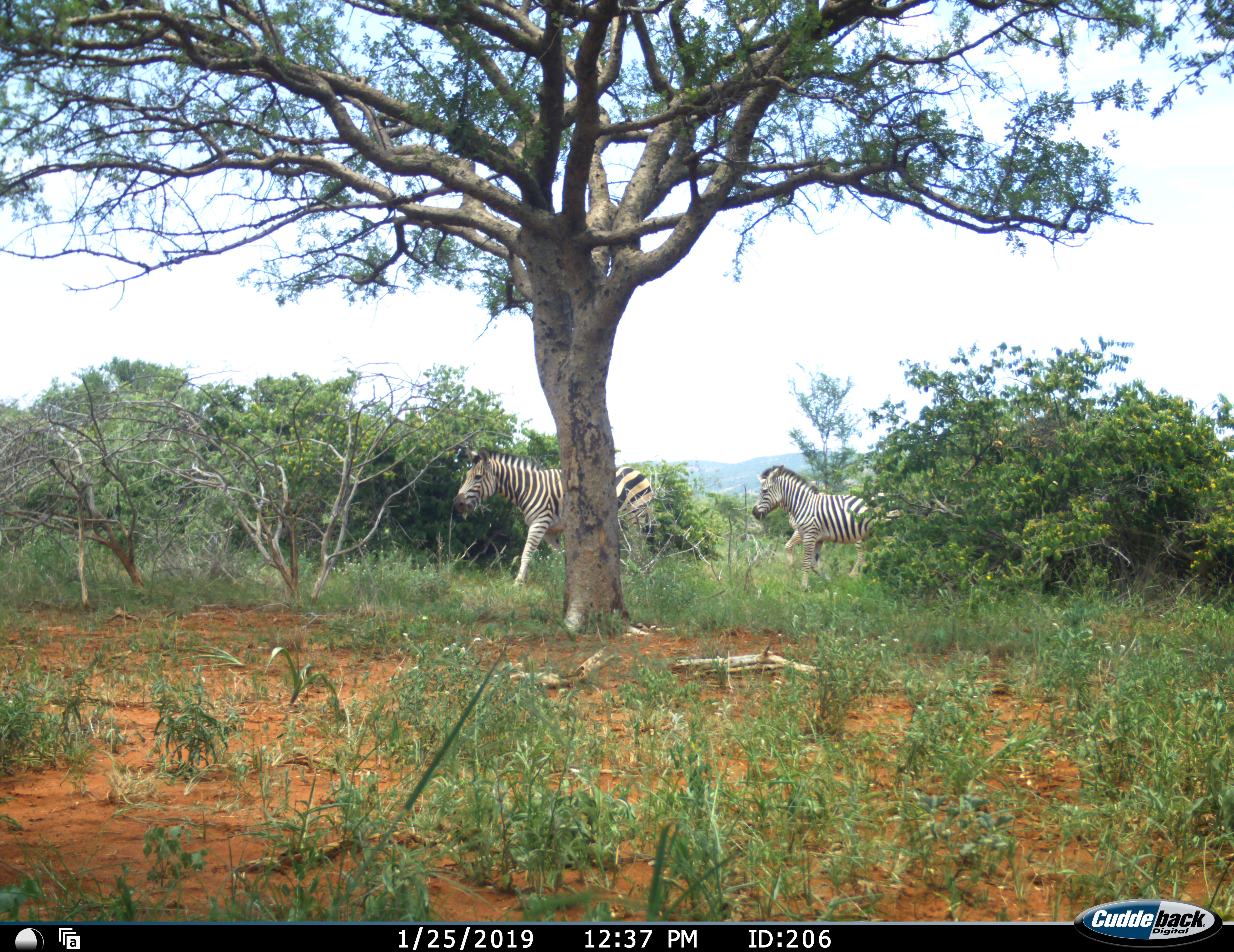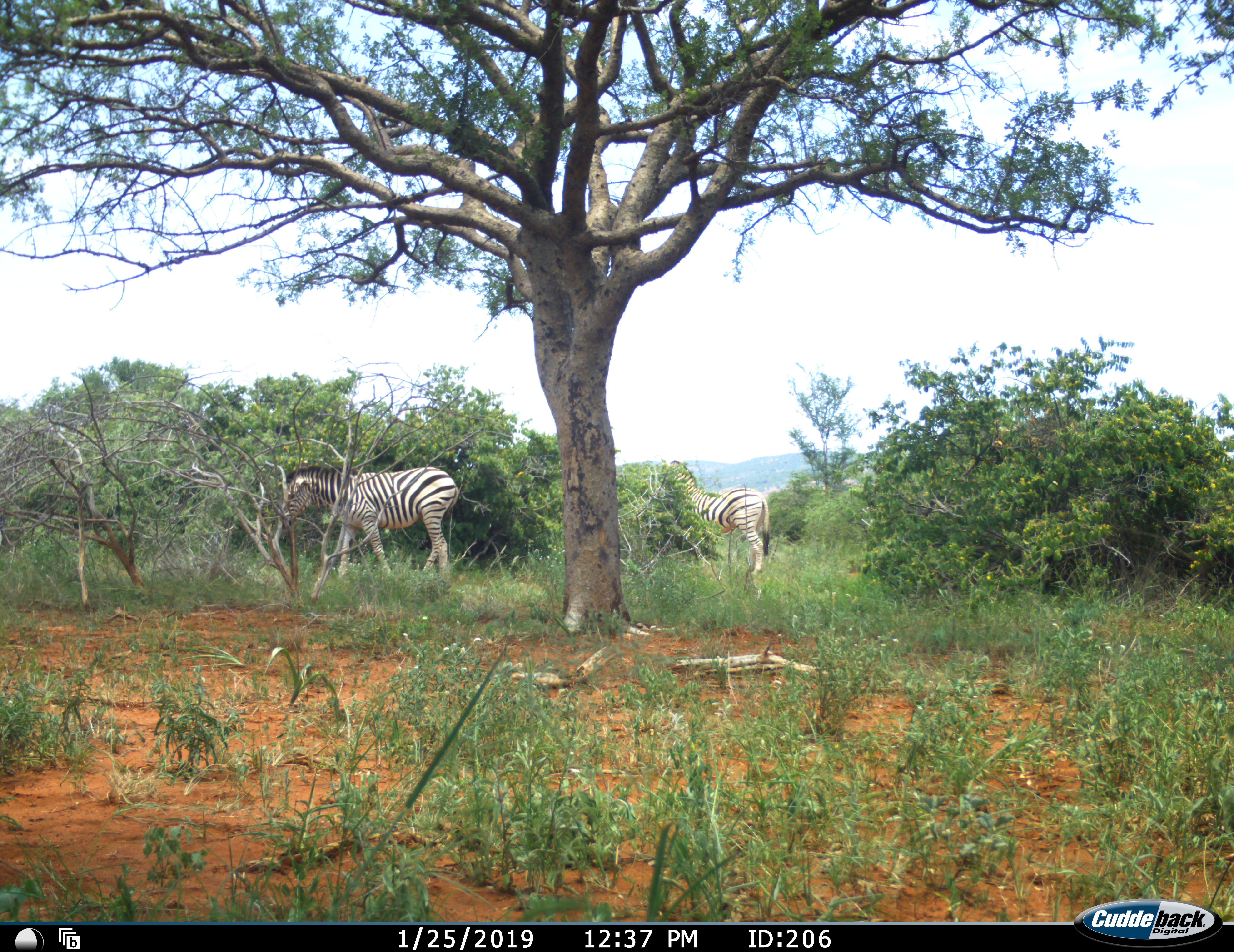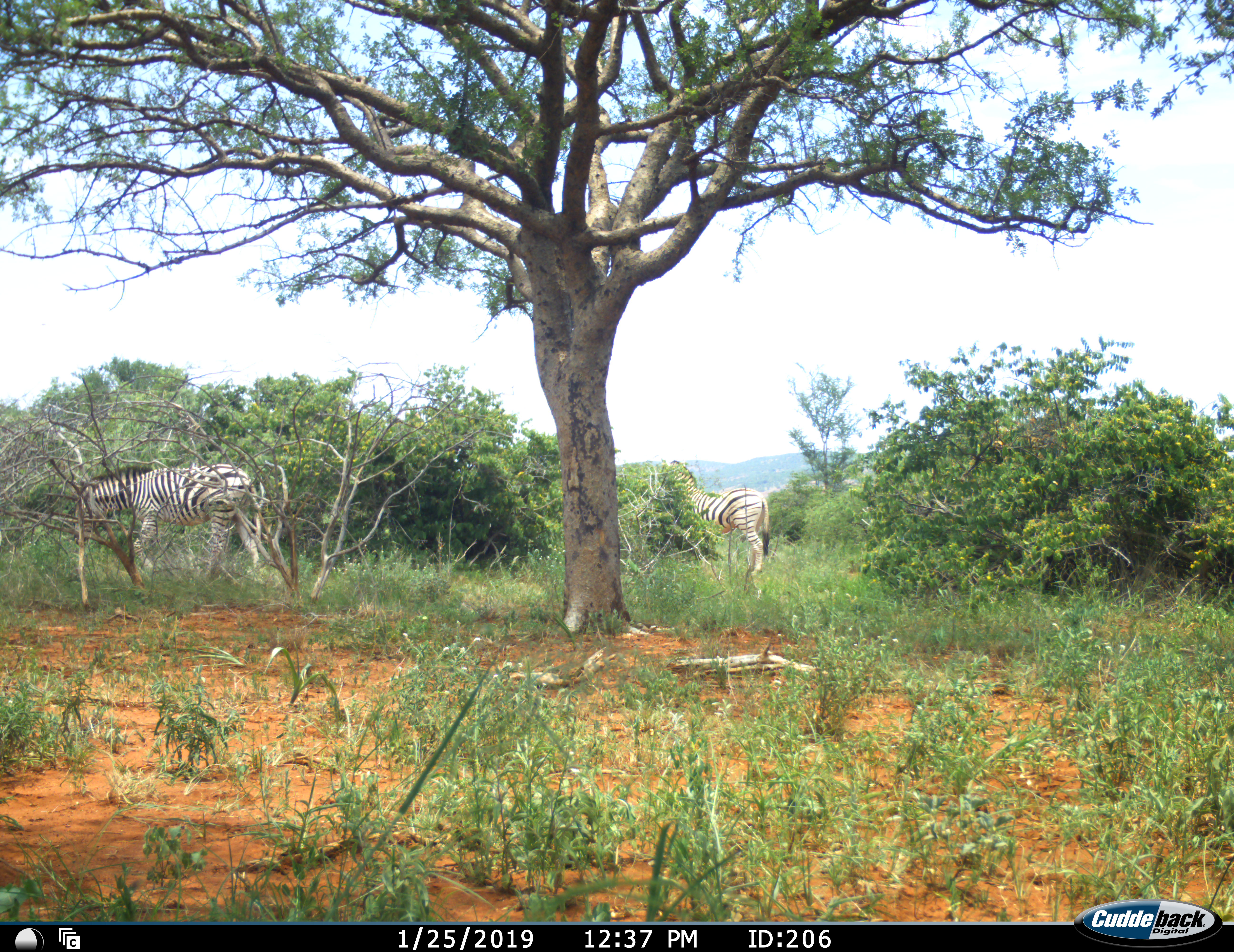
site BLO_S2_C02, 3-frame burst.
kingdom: Animalia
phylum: Chordata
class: Mammalia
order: Perissodactyla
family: Equidae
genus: Equus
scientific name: Equus quagga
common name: plains zebra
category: zebraplains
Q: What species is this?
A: Zebraplains (plains zebra) (Equus quagga).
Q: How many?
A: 2.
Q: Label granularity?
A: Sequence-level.